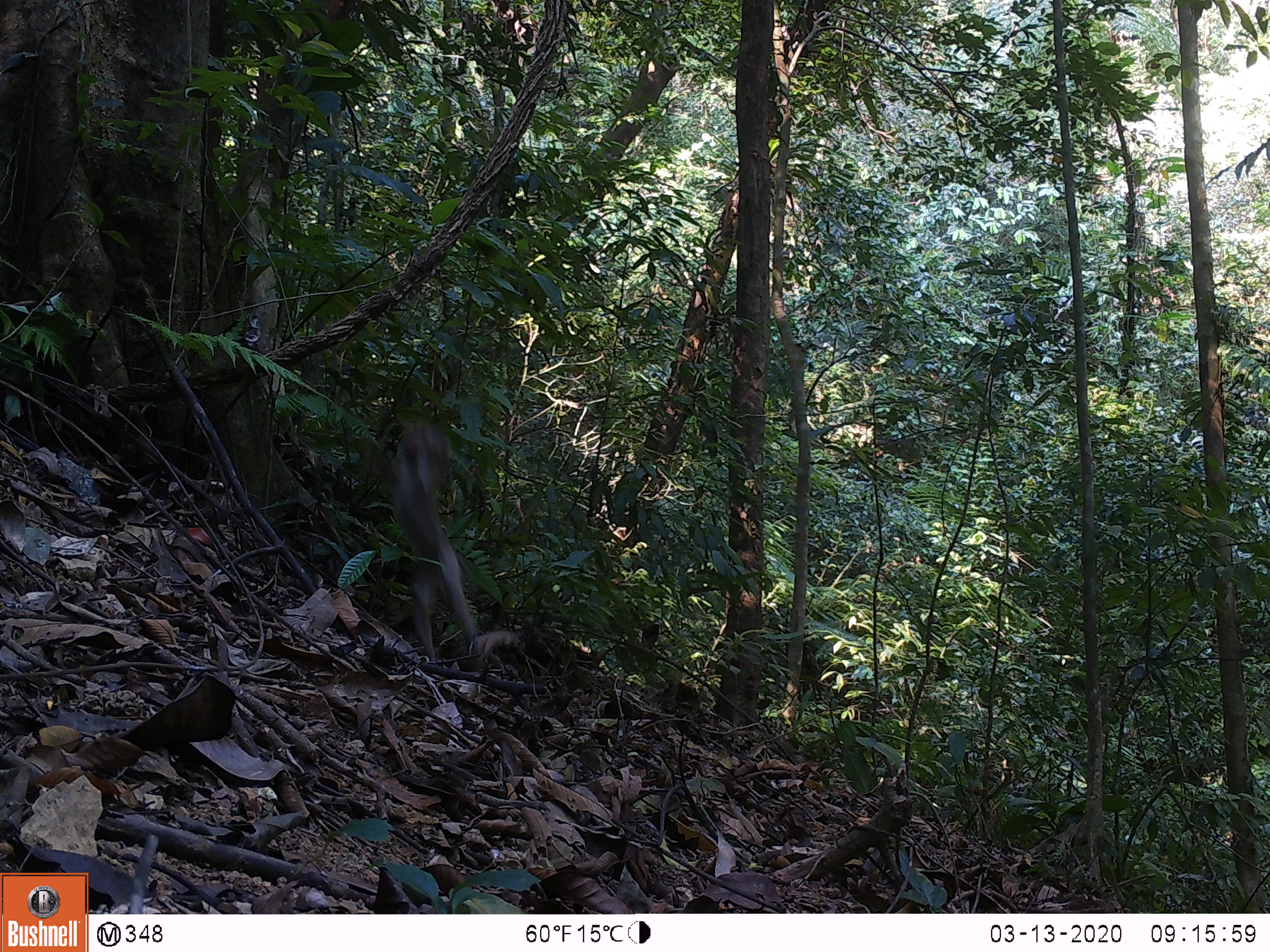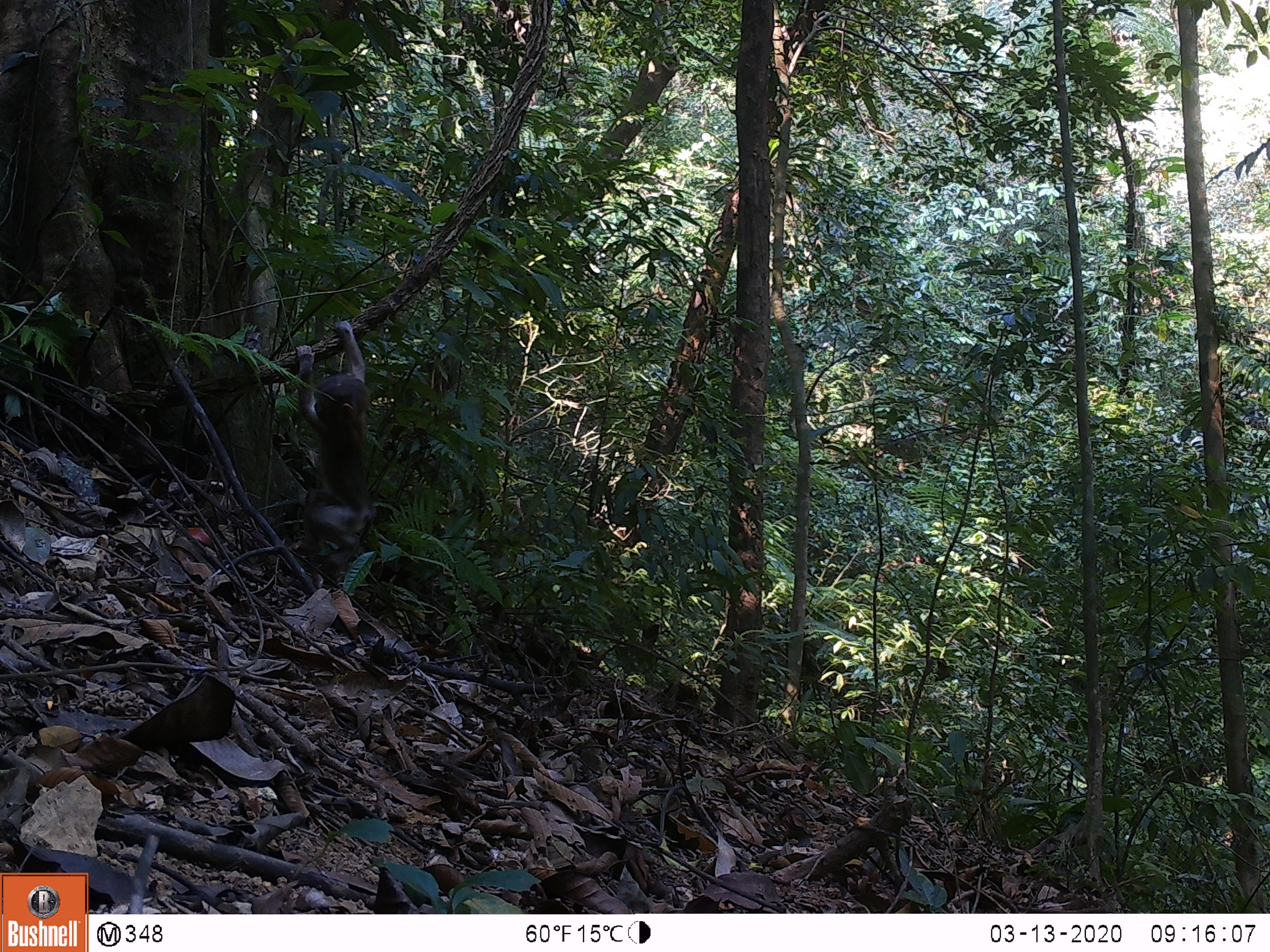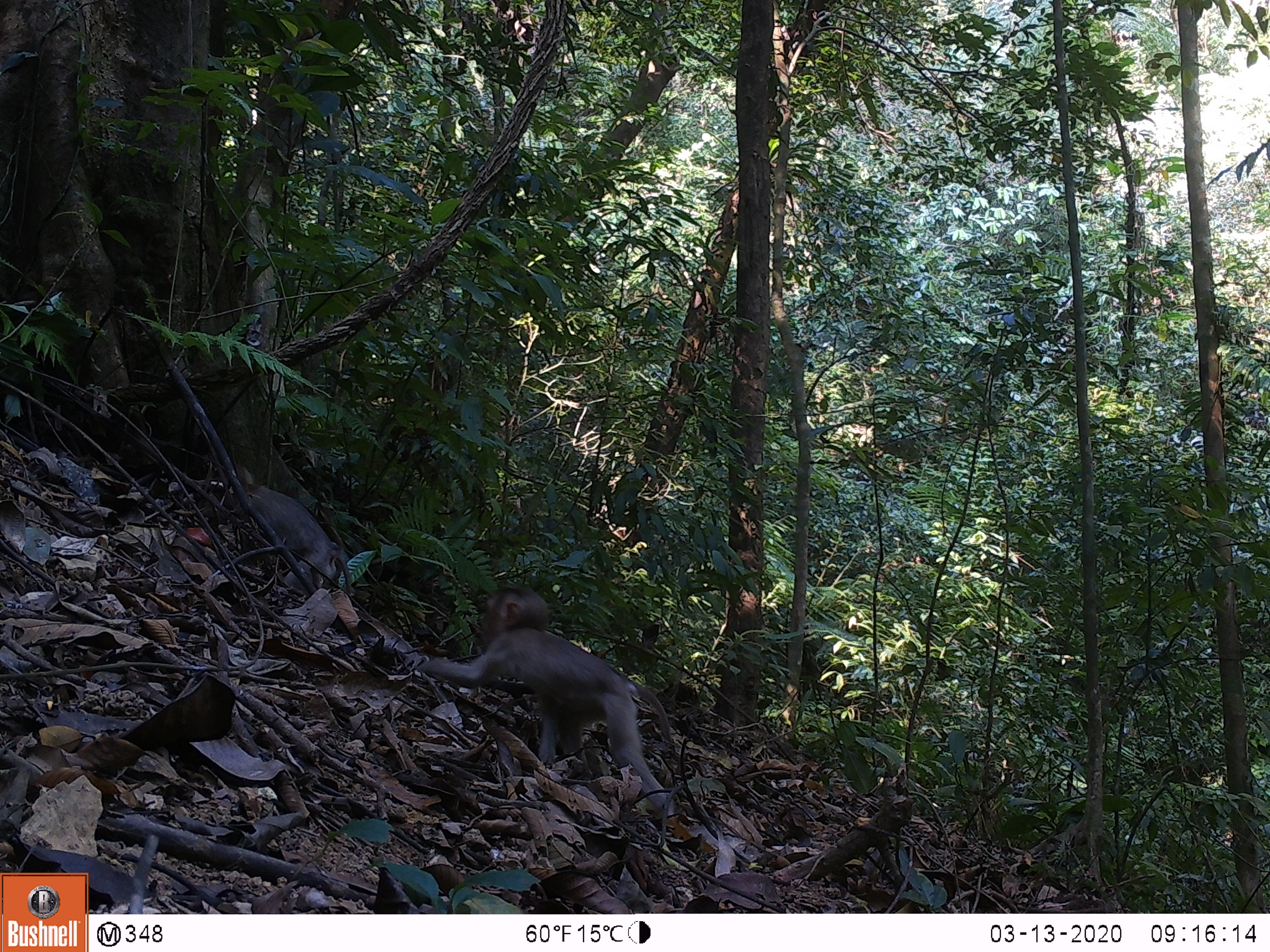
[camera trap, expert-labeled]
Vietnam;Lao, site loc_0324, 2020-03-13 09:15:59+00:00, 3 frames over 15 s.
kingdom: Animalia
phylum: Chordata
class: Mammalia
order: Primates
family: Cercopithecidae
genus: Macaca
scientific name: Macaca nemestrina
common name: pig-tailed macaque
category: pig tailed macaque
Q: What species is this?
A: Pig tailed macaque (pig-tailed macaque) (Macaca nemestrina).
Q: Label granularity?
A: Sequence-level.